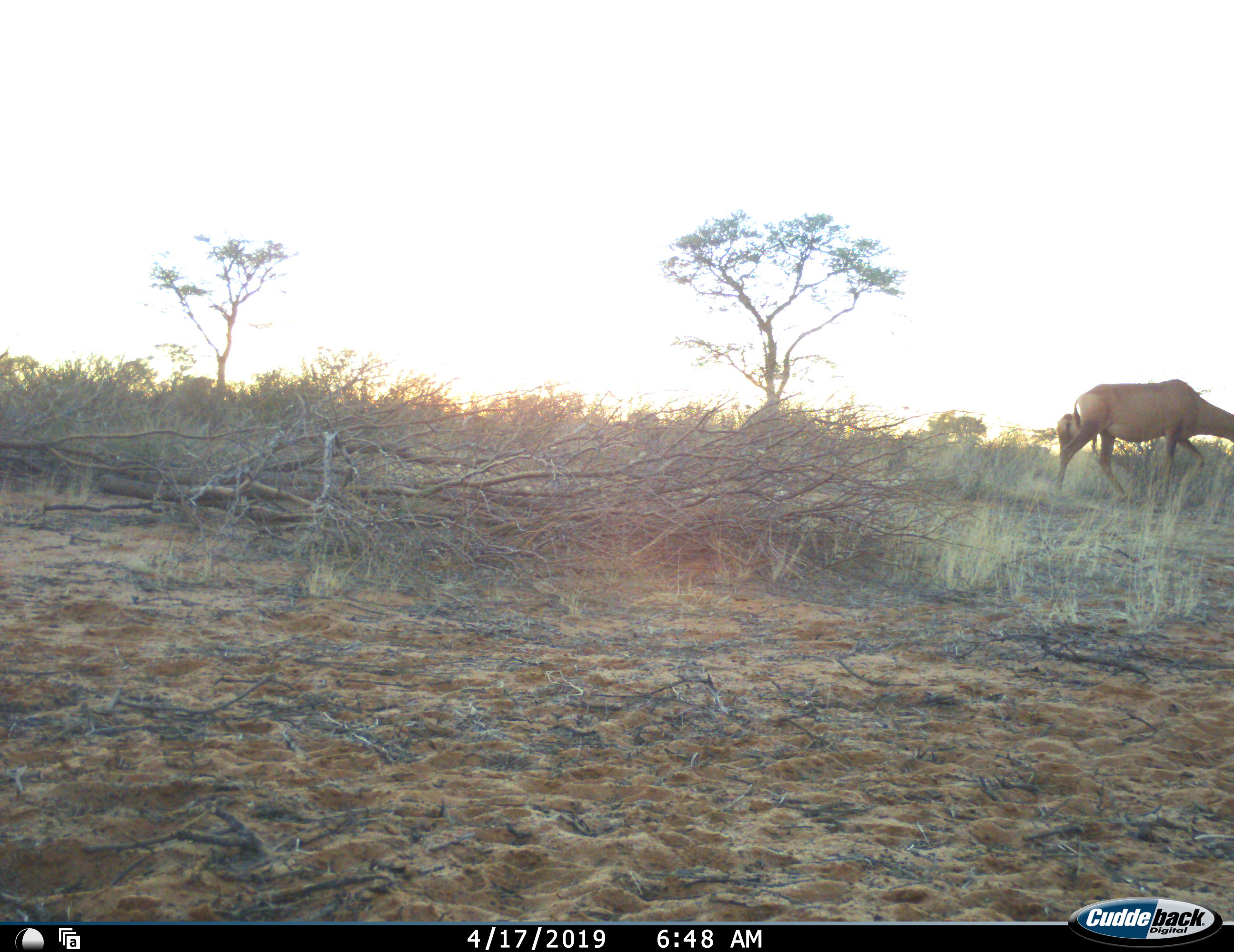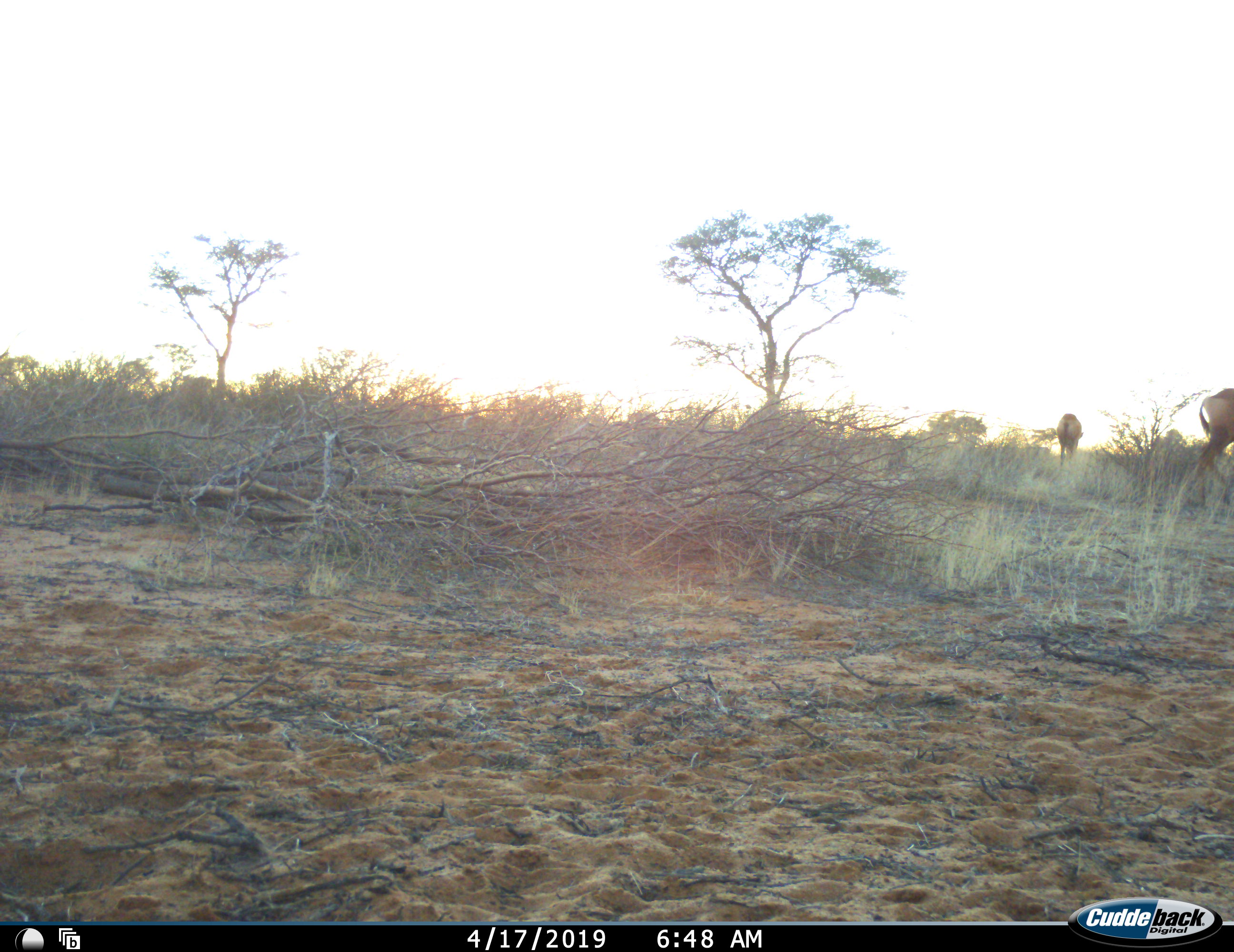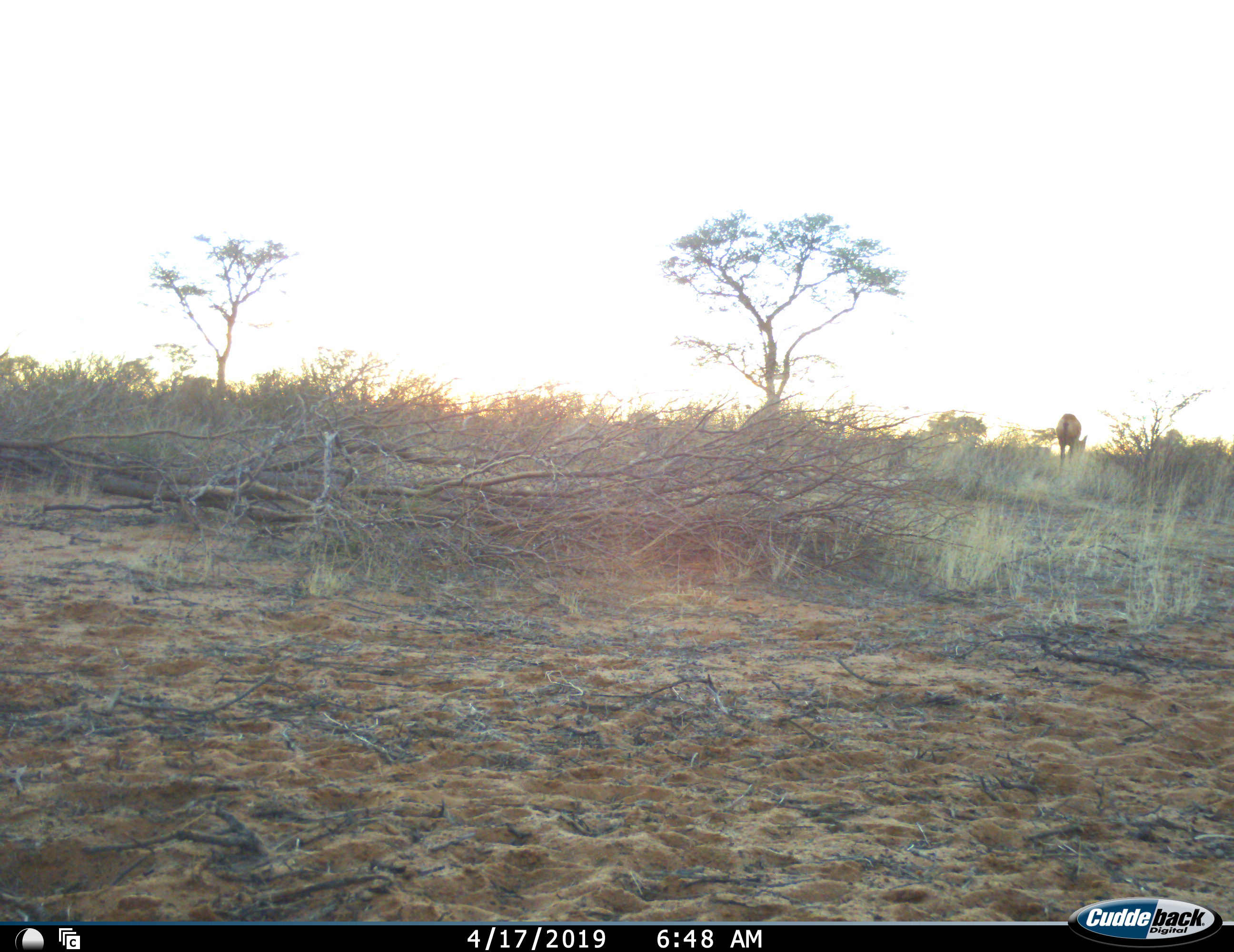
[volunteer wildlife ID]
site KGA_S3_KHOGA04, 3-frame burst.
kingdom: Animalia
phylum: Chordata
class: Mammalia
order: Artiodactyla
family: Bovidae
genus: Alcelaphus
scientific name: Alcelaphus buselaphus caama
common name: red hartebeest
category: hartebeestred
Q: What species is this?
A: Hartebeestred (red hartebeest) (Alcelaphus buselaphus caama).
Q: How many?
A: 2.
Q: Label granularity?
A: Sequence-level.